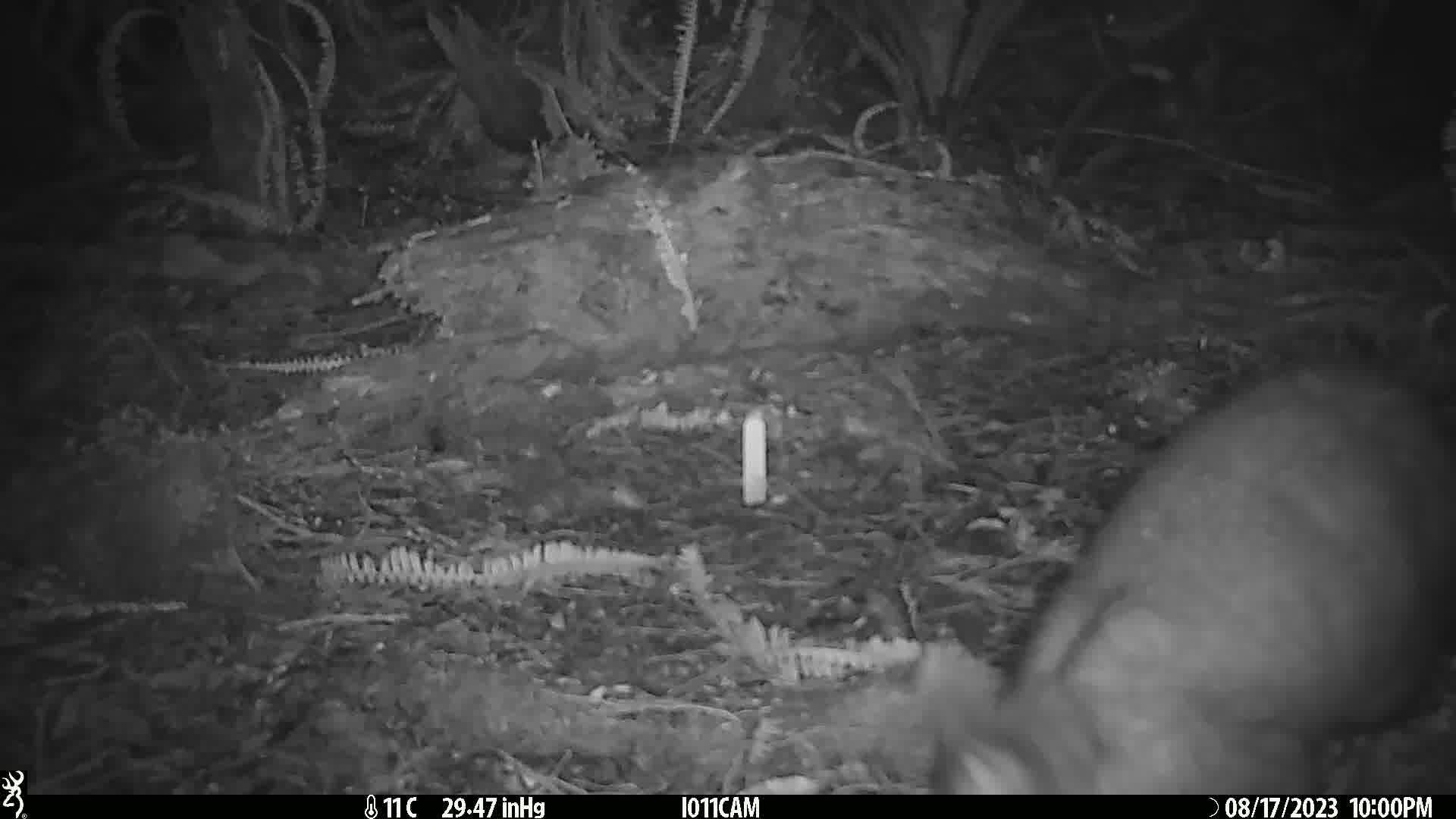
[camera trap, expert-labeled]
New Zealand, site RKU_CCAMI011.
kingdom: Animalia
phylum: Chordata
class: Mammalia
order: Diprotodontia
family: Phalangeridae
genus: Trichosurus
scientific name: Trichosurus vulpecula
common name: common brushtail possum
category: possum